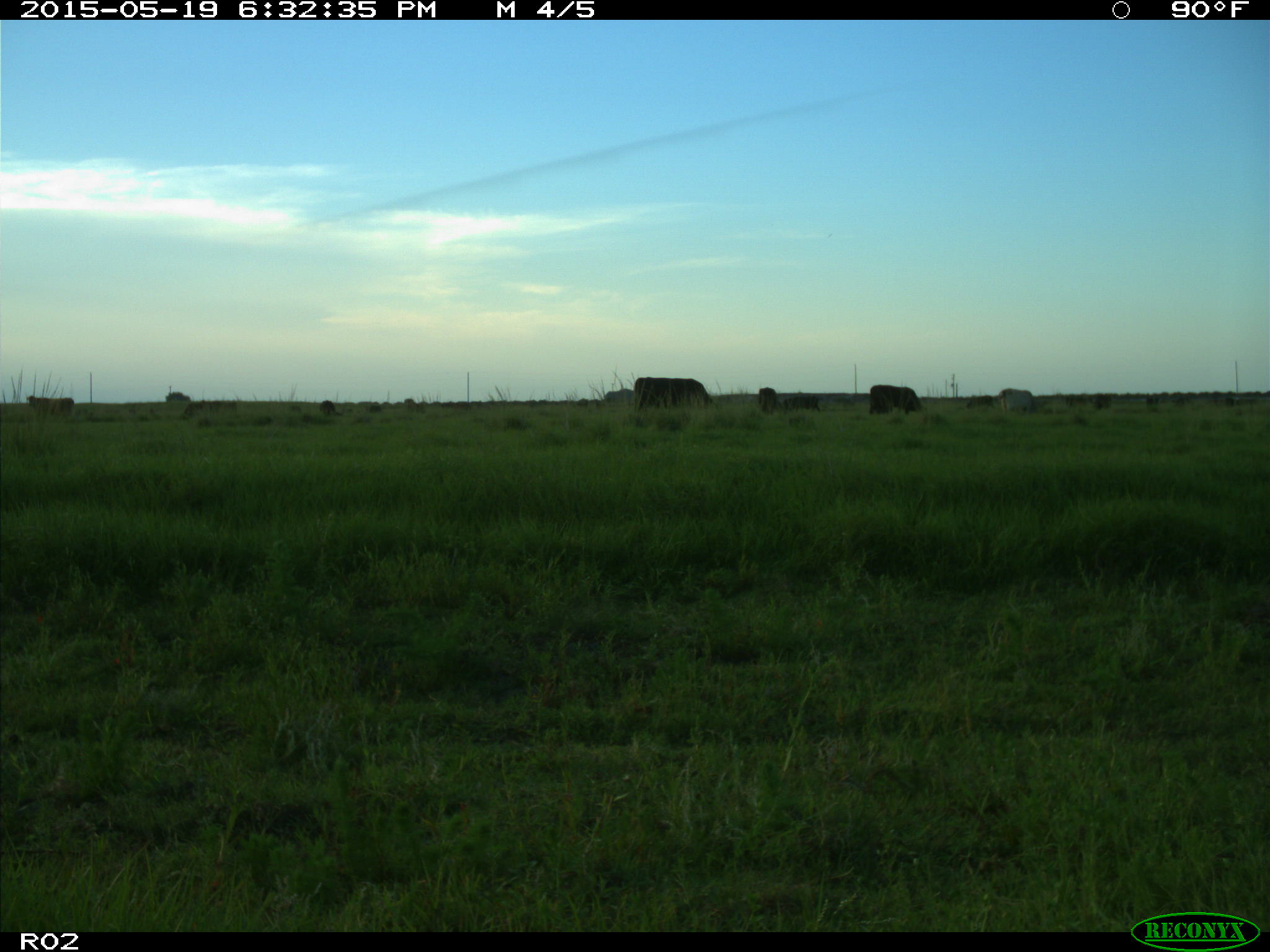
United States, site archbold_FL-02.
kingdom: Animalia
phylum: Chordata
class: Mammalia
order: Artiodactyla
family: Bovidae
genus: Bos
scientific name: Bos taurus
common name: domestic cow